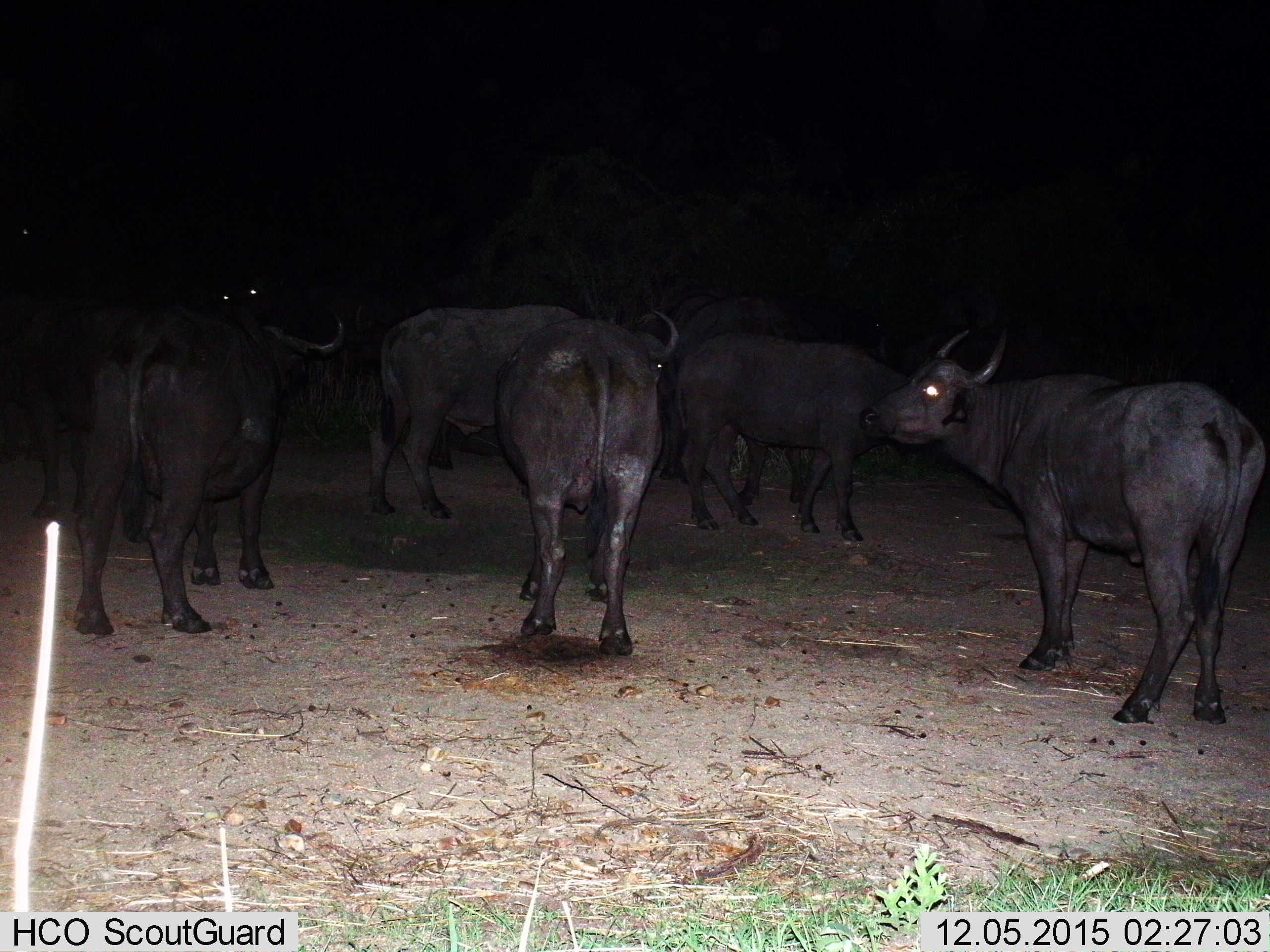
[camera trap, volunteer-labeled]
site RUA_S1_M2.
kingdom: Animalia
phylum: Chordata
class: Mammalia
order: Artiodactyla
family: Bovidae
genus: Syncerus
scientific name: Syncerus caffer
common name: african buffalo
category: buffalo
Buffalo (african buffalo) (Syncerus caffer), count 8. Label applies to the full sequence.